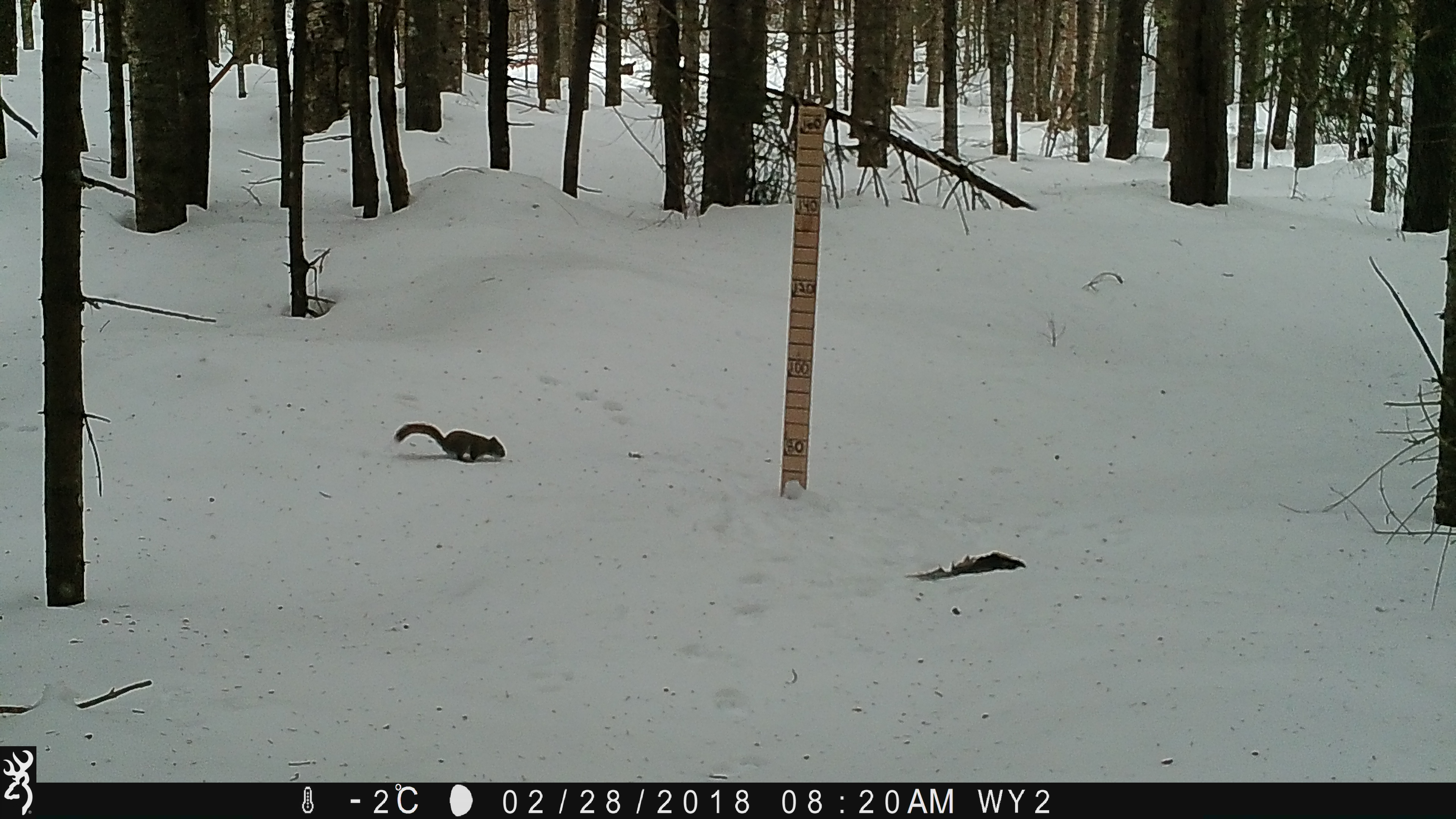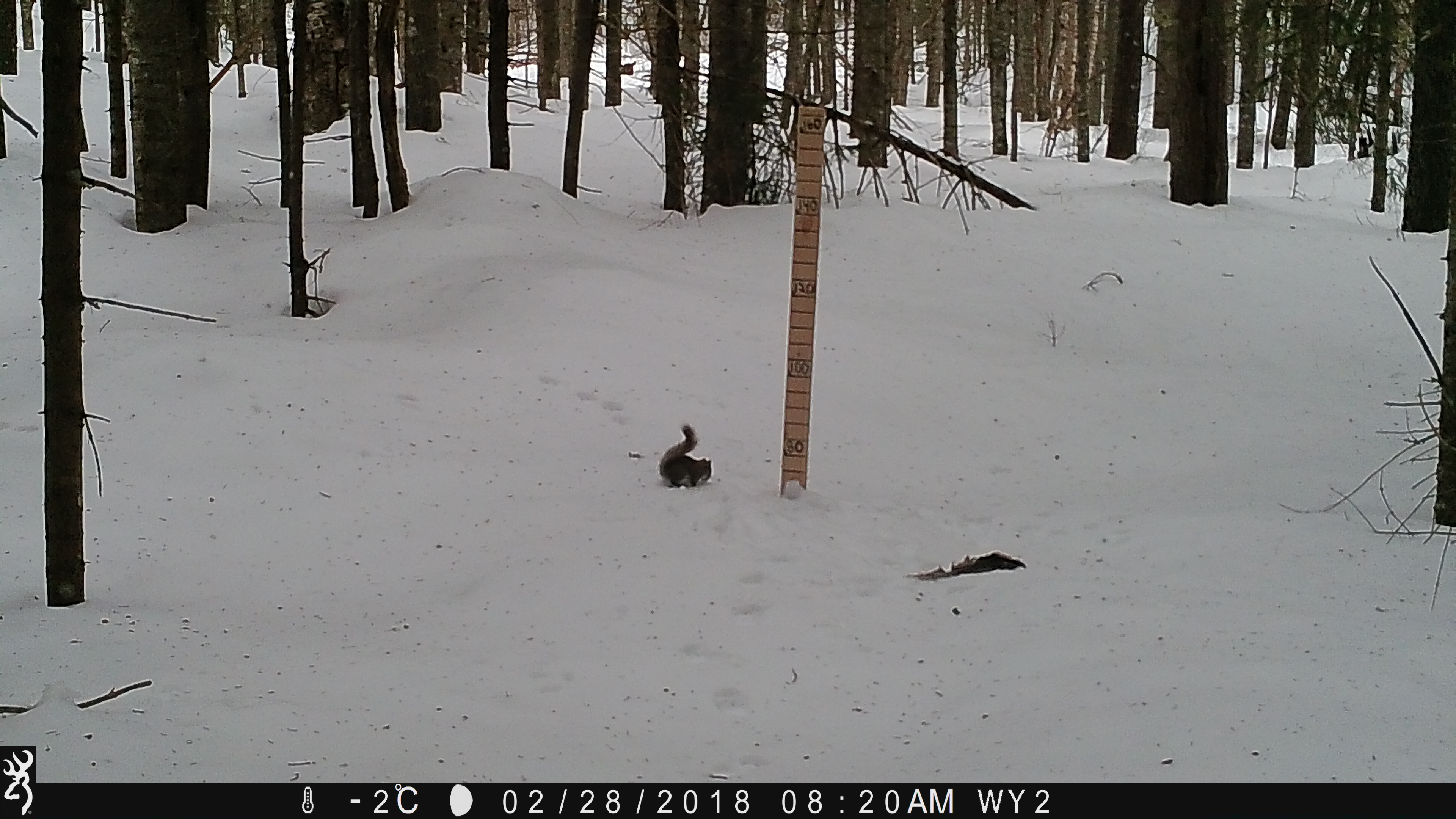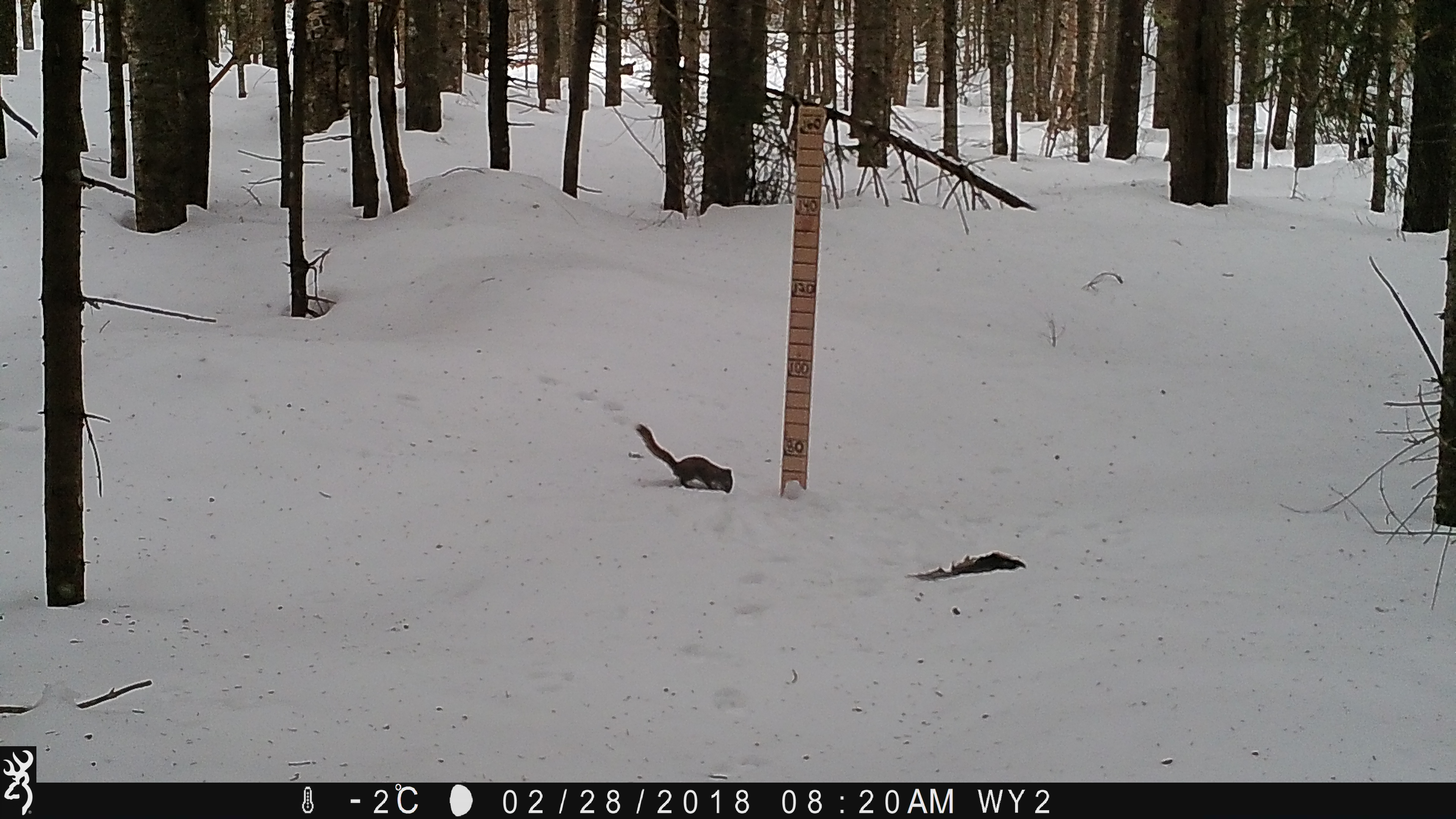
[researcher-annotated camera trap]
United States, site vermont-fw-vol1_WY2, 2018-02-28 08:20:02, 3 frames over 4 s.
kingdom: Animalia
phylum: Chordata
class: Mammalia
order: Rodentia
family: Sciuridae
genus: Tamiasciurus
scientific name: Tamiasciurus hudsonicus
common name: red squirrel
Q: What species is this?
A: Red squirrel (Tamiasciurus hudsonicus).